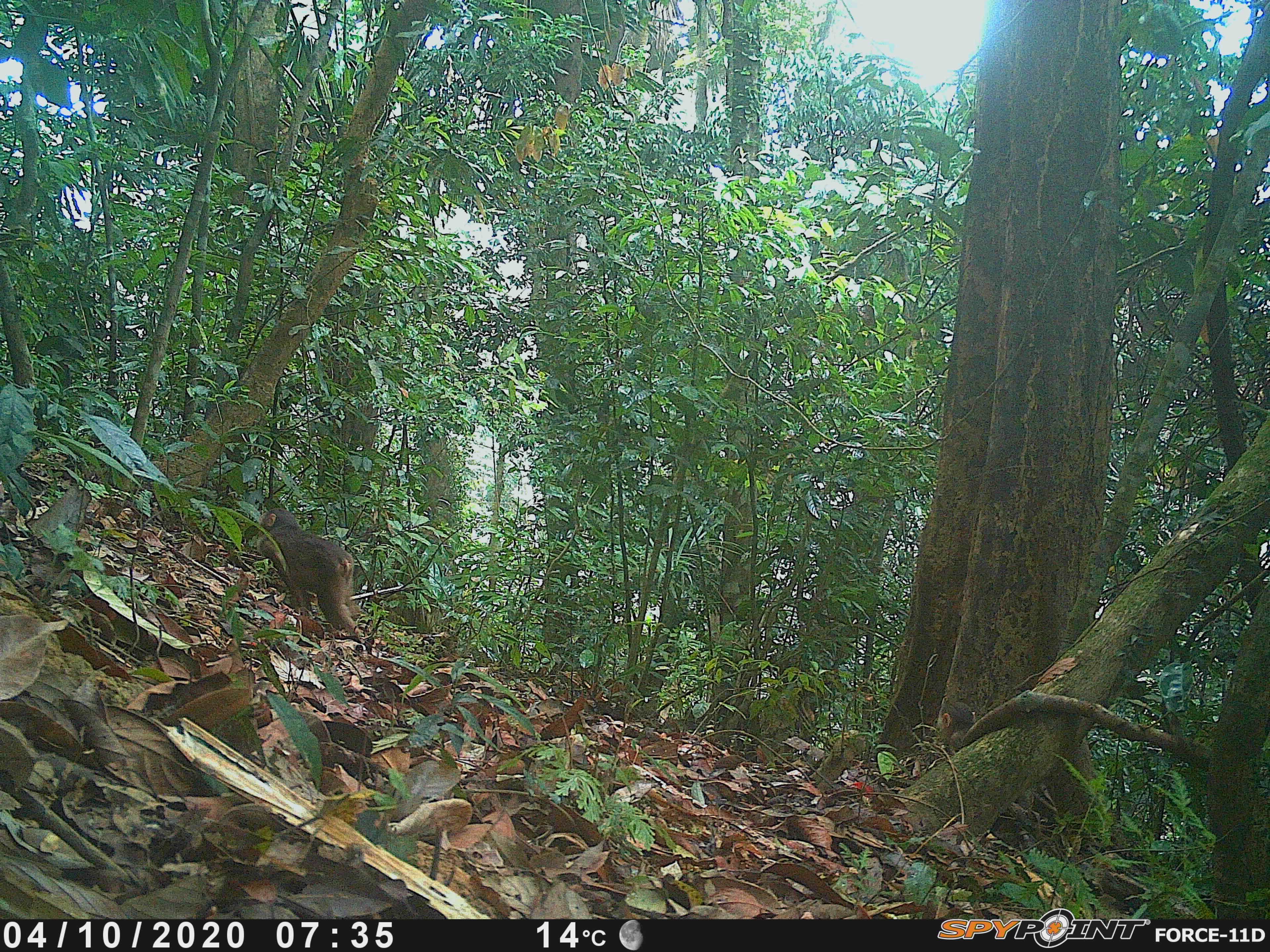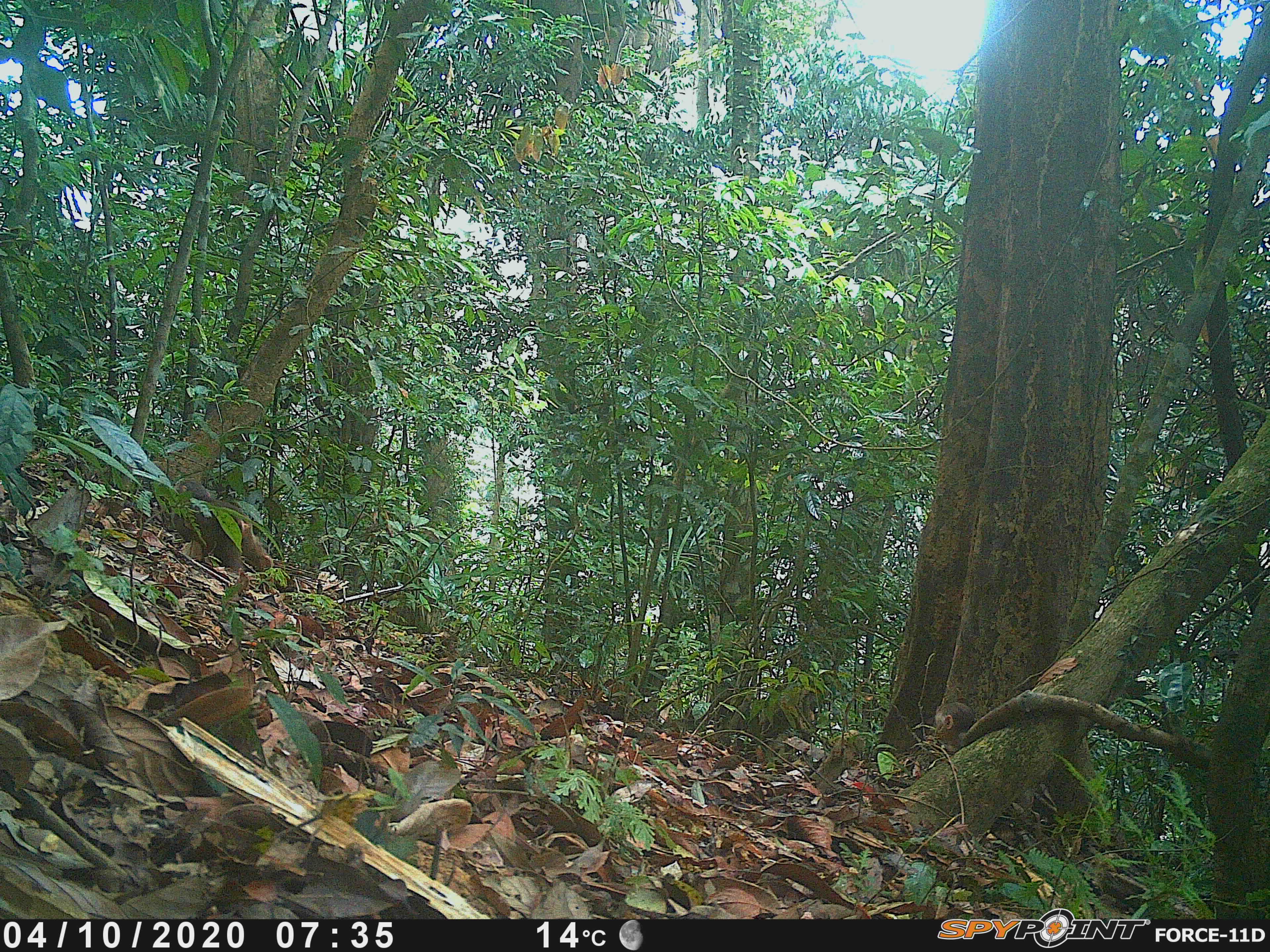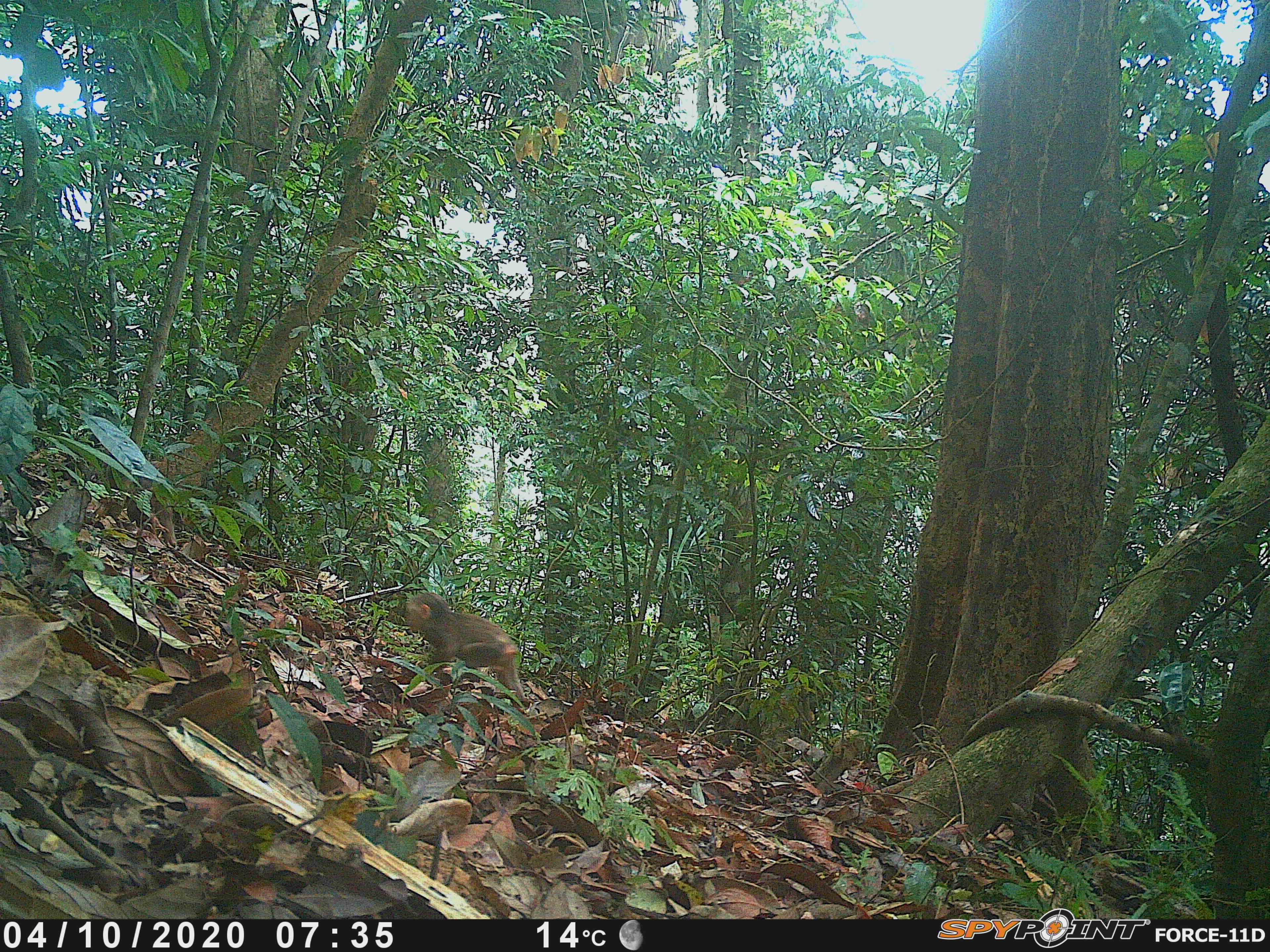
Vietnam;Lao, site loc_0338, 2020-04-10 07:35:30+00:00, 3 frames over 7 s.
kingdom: Animalia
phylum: Chordata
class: Mammalia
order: Primates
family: Cercopithecidae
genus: Macaca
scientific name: Macaca arctoides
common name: stump-tailed macaque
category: stump tailed macaque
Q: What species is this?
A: Stump tailed macaque (stump-tailed macaque) (Macaca arctoides).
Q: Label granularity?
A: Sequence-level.